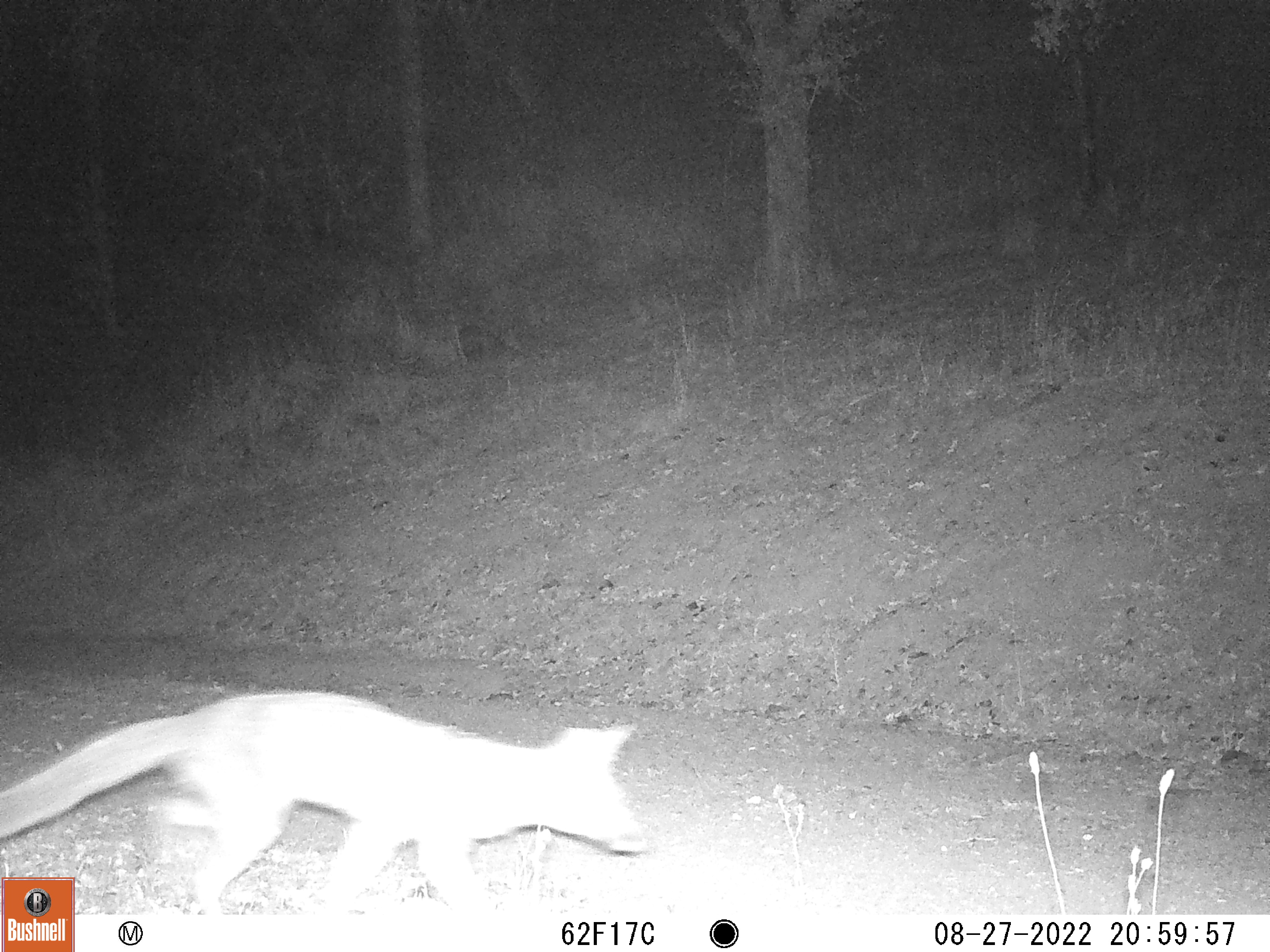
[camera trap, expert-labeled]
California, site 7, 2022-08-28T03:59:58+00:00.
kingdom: Animalia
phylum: Chordata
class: Mammalia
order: Carnivora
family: Canidae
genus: Urocyon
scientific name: Urocyon cinereoargenteus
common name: gray fox